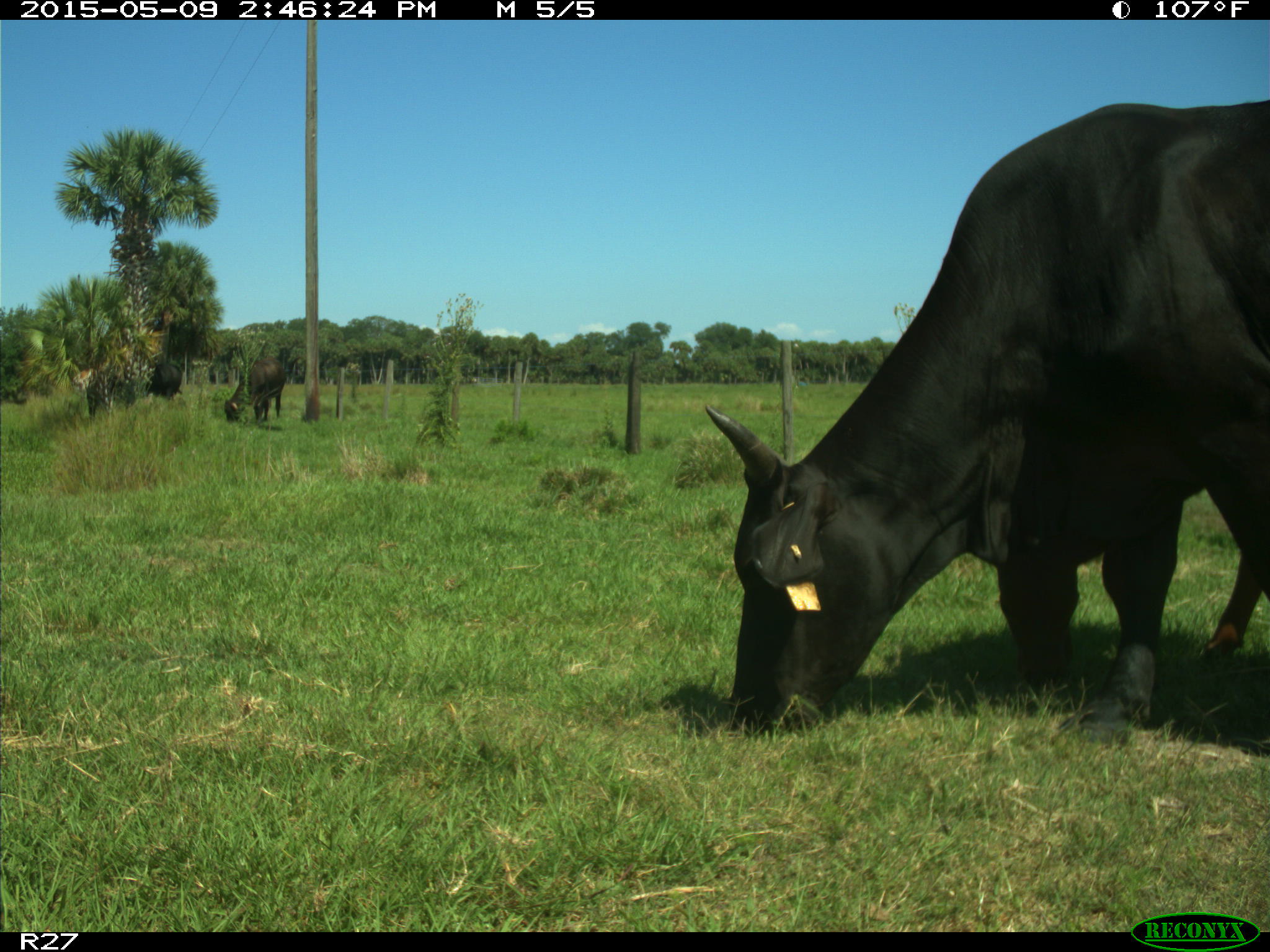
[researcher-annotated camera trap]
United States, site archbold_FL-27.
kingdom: Animalia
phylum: Chordata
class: Mammalia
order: Artiodactyla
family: Bovidae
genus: Bos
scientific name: Bos taurus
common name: domestic cow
Bos taurus (domestic cow).